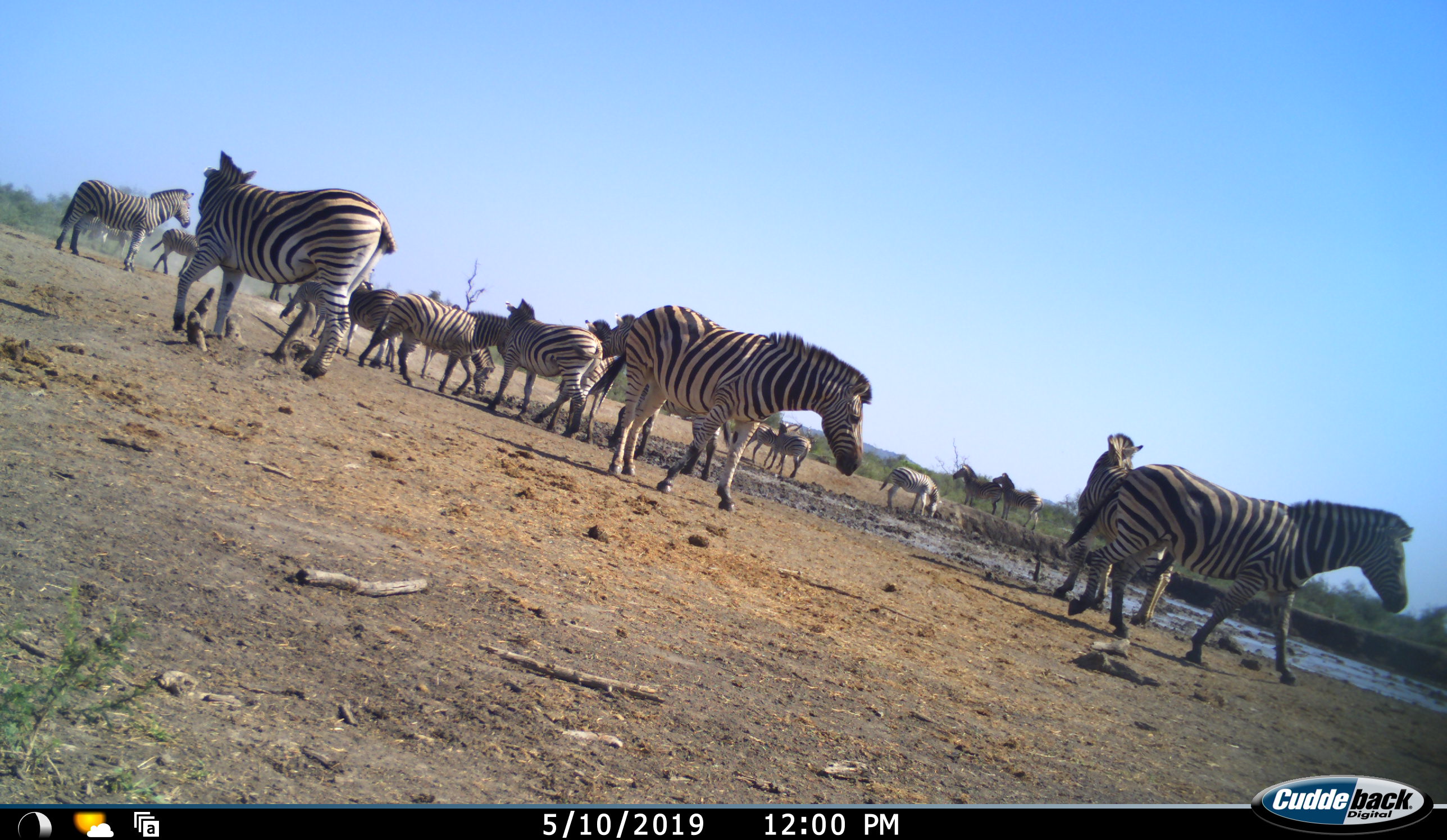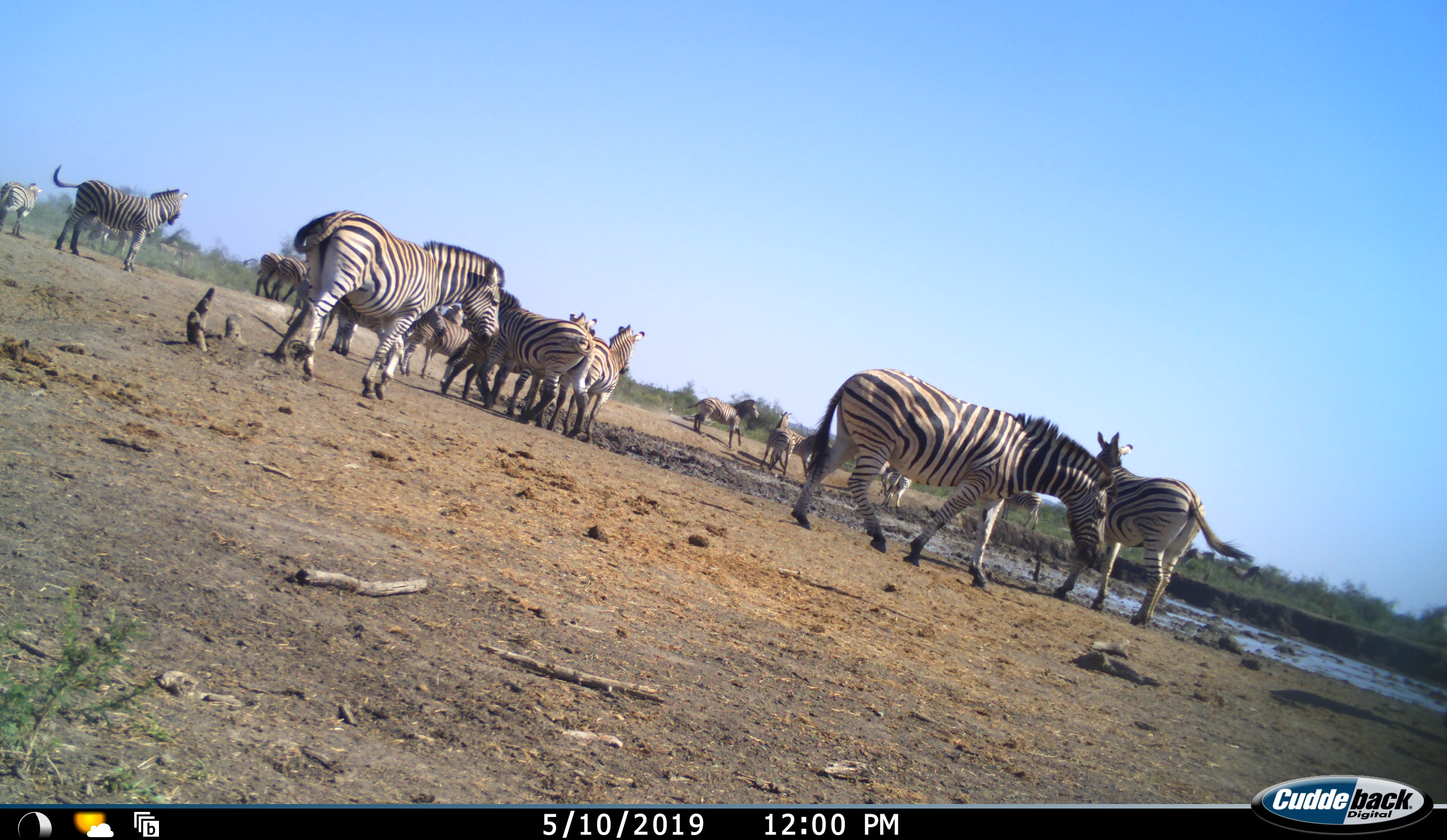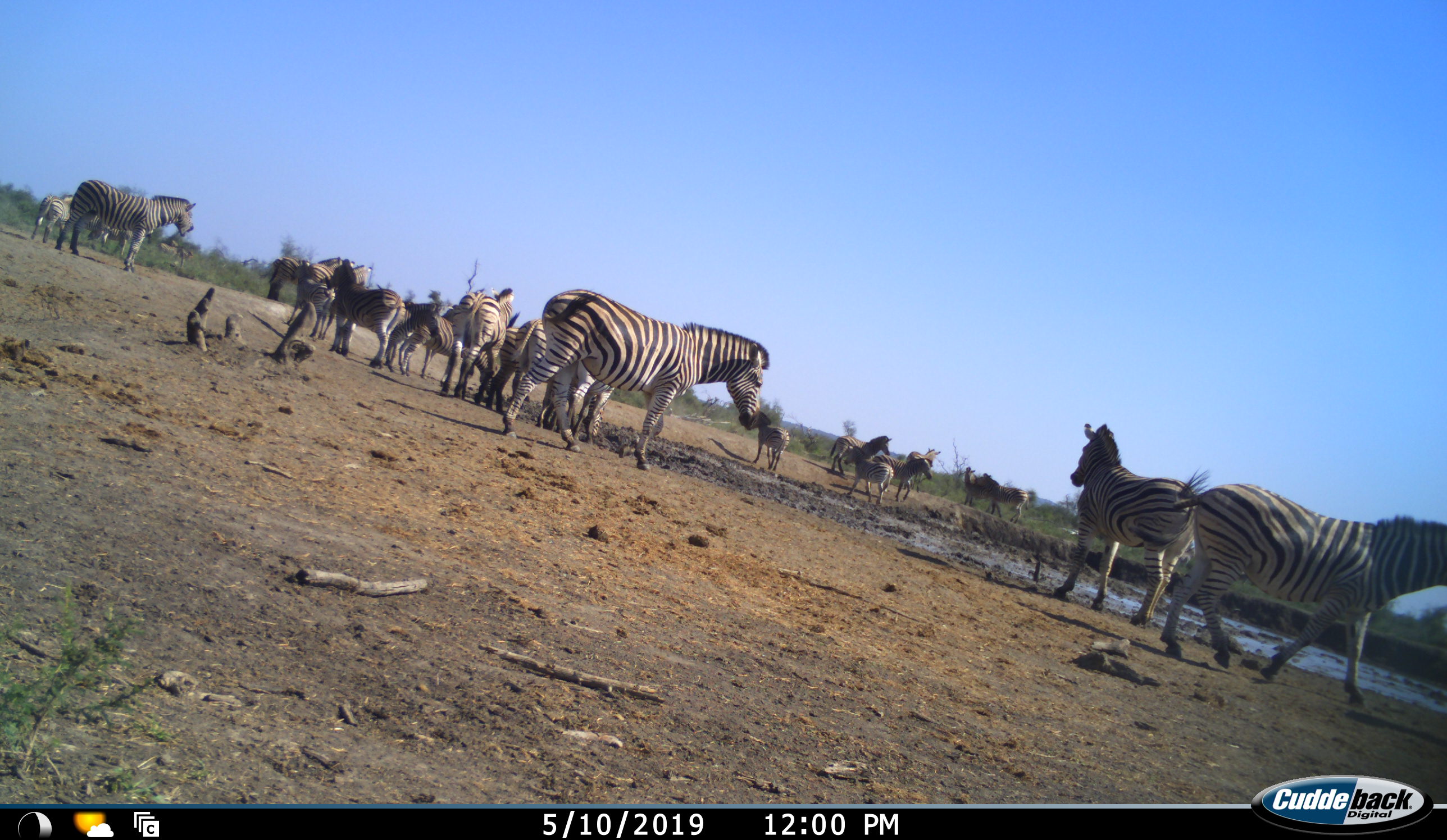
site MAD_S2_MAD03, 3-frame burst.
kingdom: Animalia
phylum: Chordata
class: Mammalia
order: Perissodactyla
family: Equidae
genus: Equus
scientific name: Equus quagga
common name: plains zebra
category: zebraplains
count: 11-50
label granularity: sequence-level